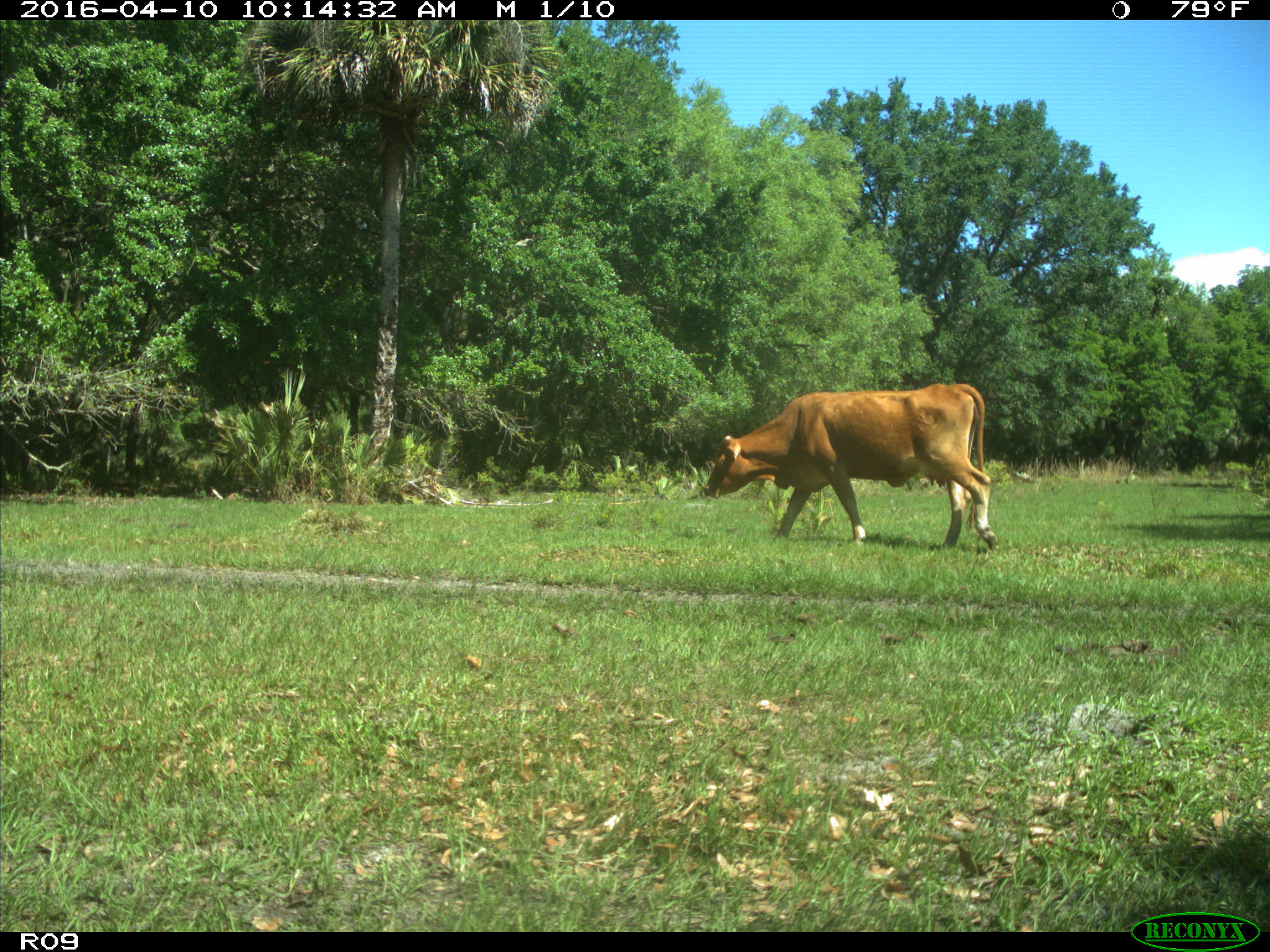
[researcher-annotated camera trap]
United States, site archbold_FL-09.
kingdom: Animalia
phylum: Chordata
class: Mammalia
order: Artiodactyla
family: Bovidae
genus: Bos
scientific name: Bos taurus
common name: domestic cow